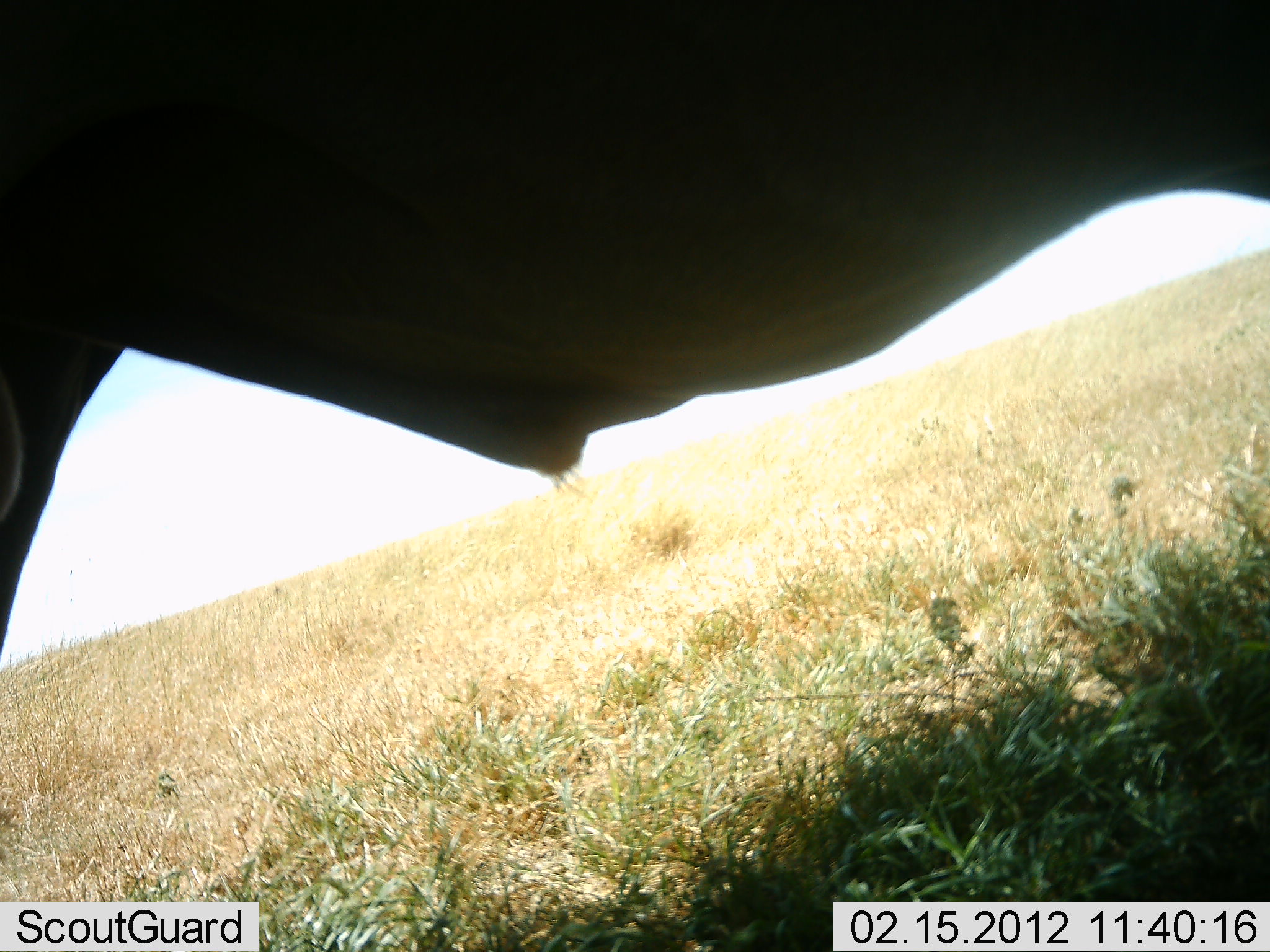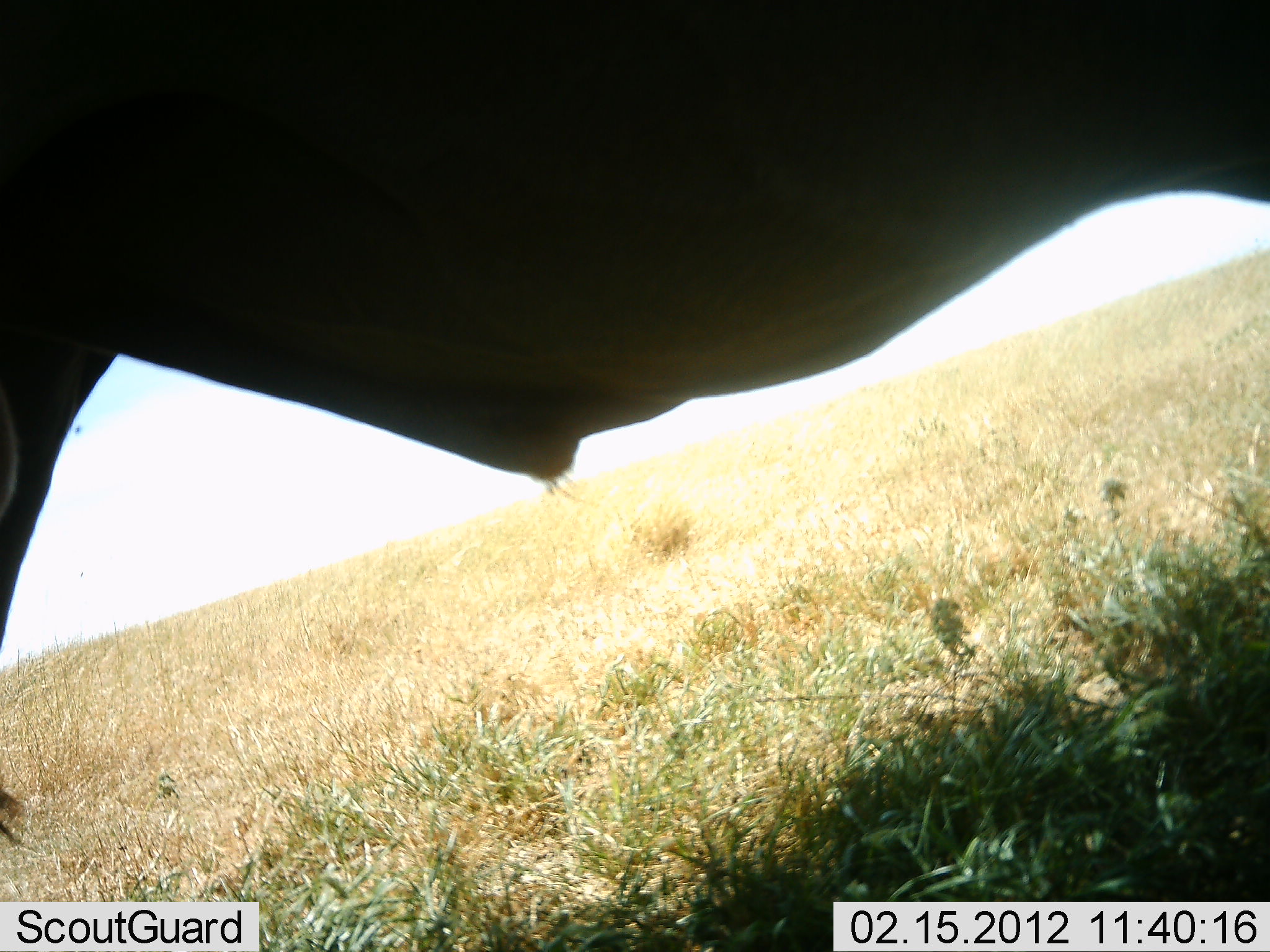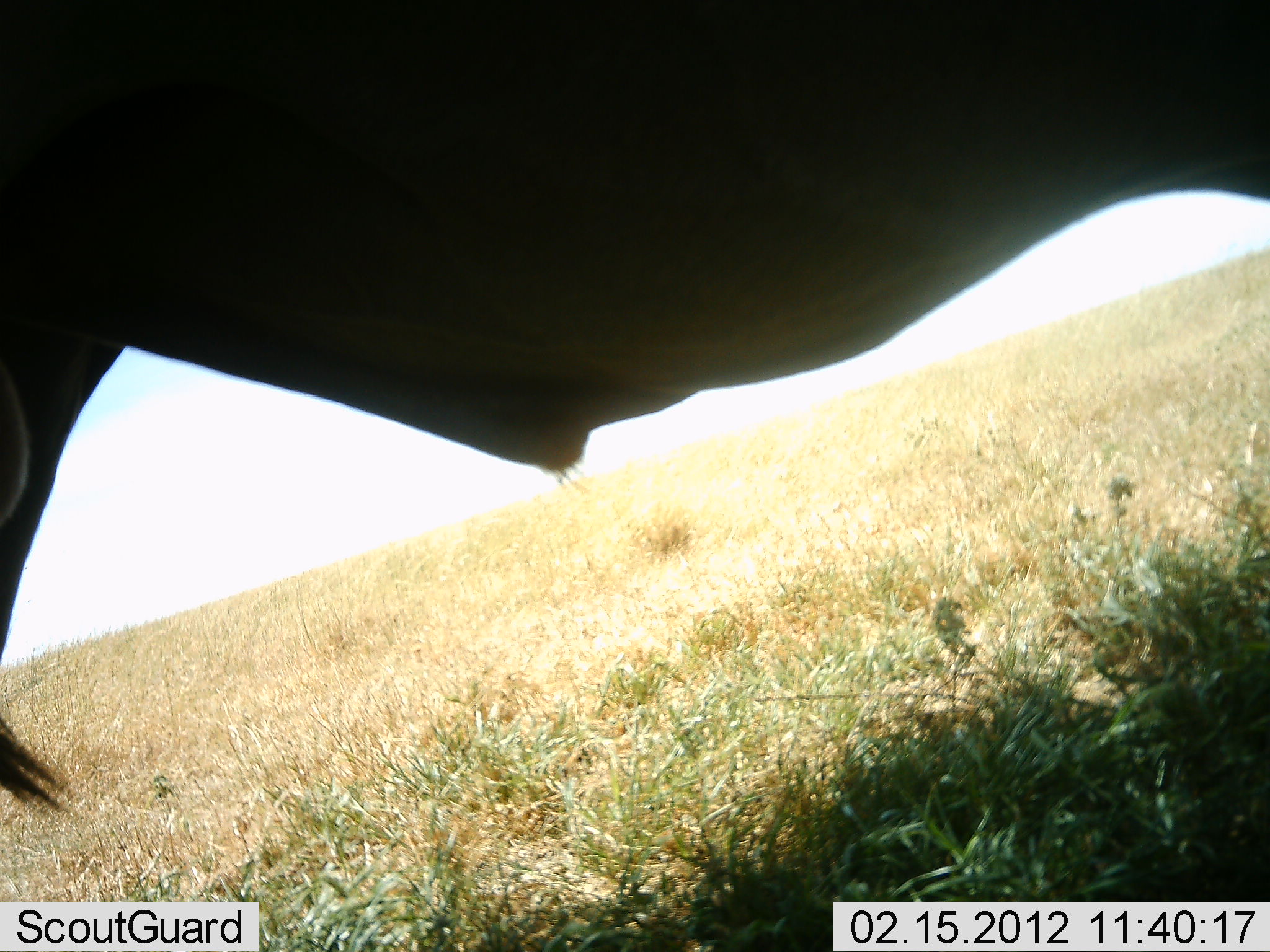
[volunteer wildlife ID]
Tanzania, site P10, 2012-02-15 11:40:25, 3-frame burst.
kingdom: Animalia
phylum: Chordata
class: Mammalia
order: Artiodactyla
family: Bovidae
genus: Connochaetes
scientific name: Connochaetes taurinus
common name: blue wildebeest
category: wildebeest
Wildebeest (blue wildebeest) (Connochaetes taurinus), count 1. Behavior (volunteer vote fractions): standing 100%, resting 0%, moving 0%, interacting 0%. Young present (vote fraction): 0%. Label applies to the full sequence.